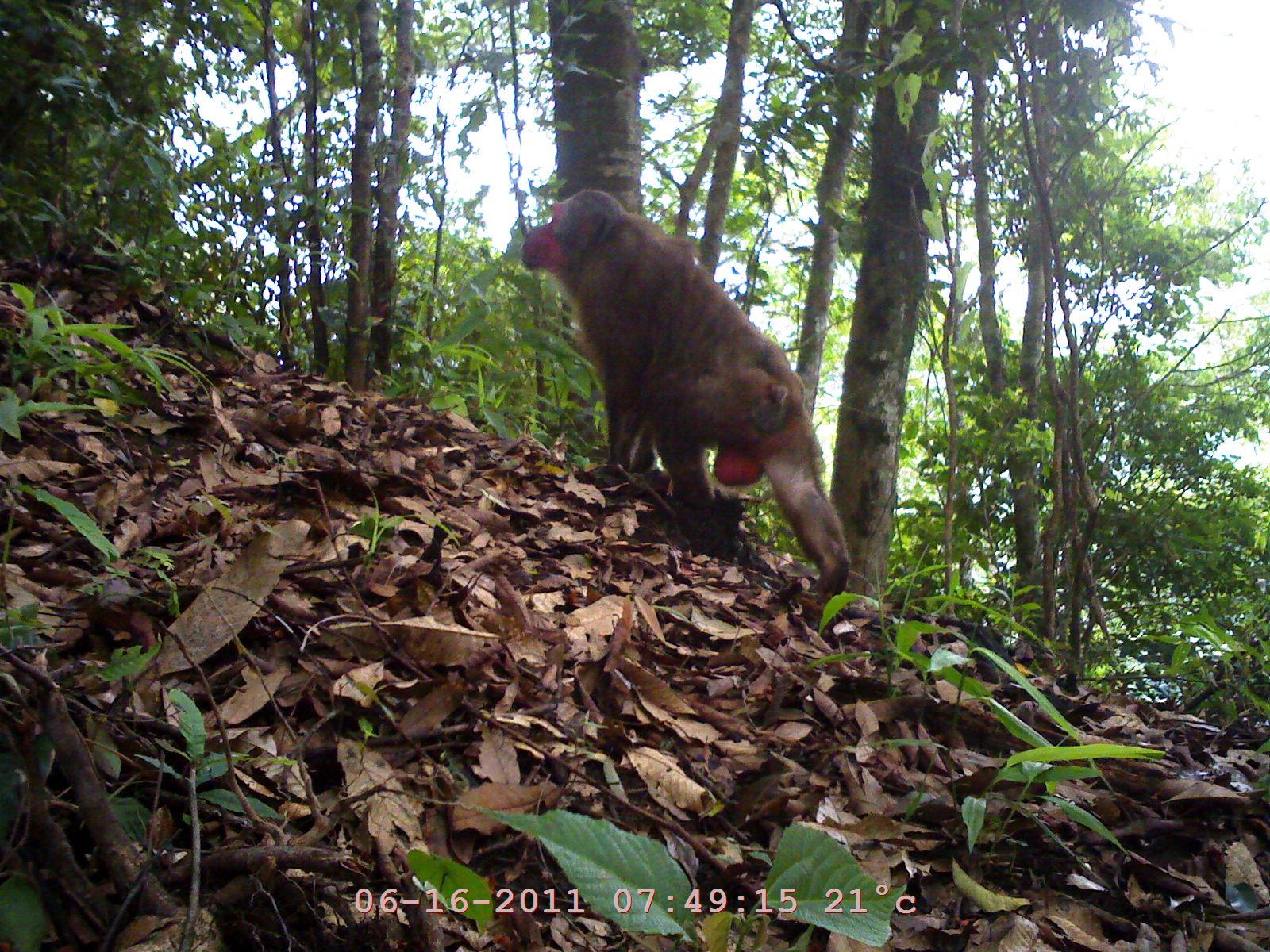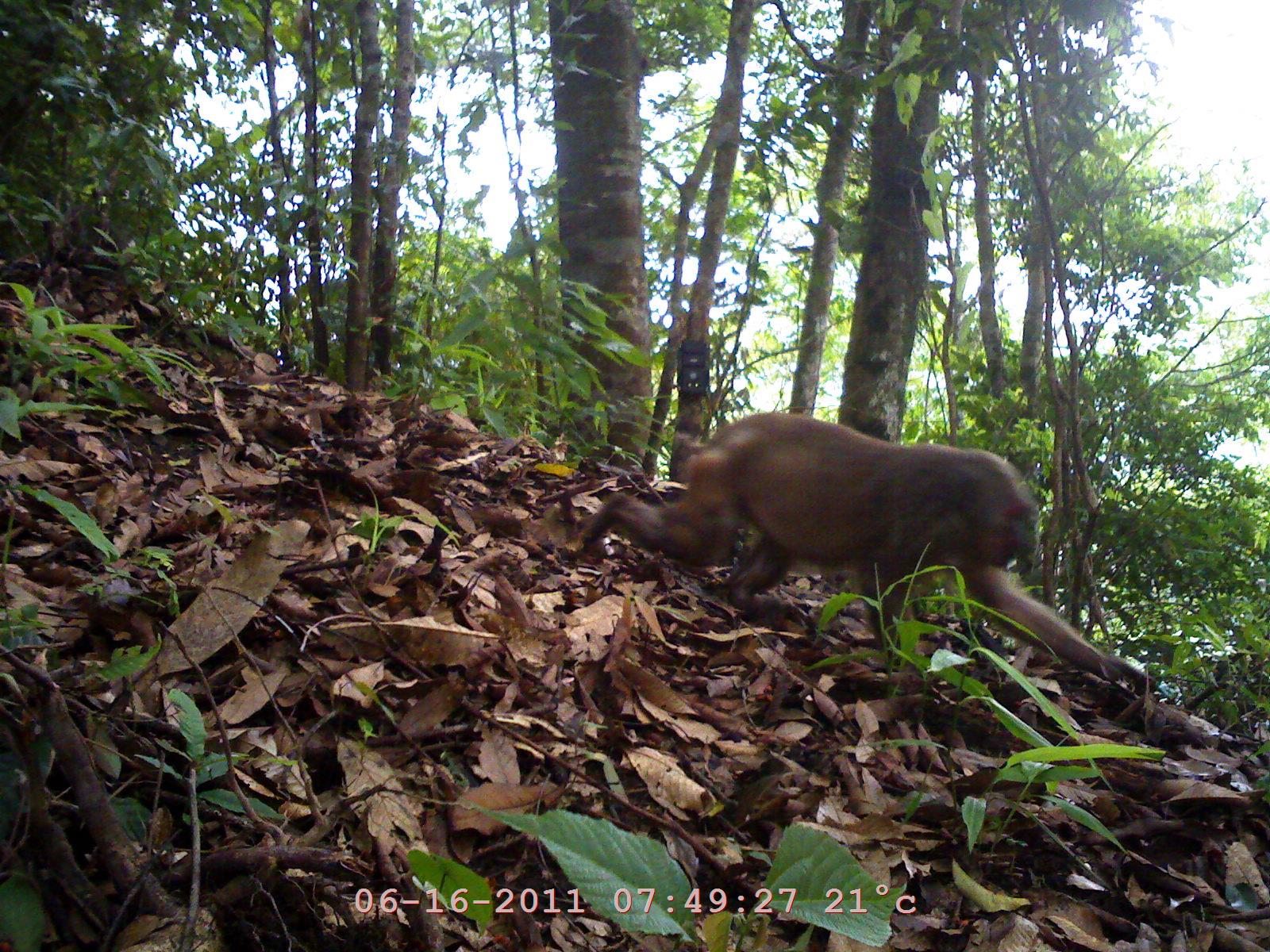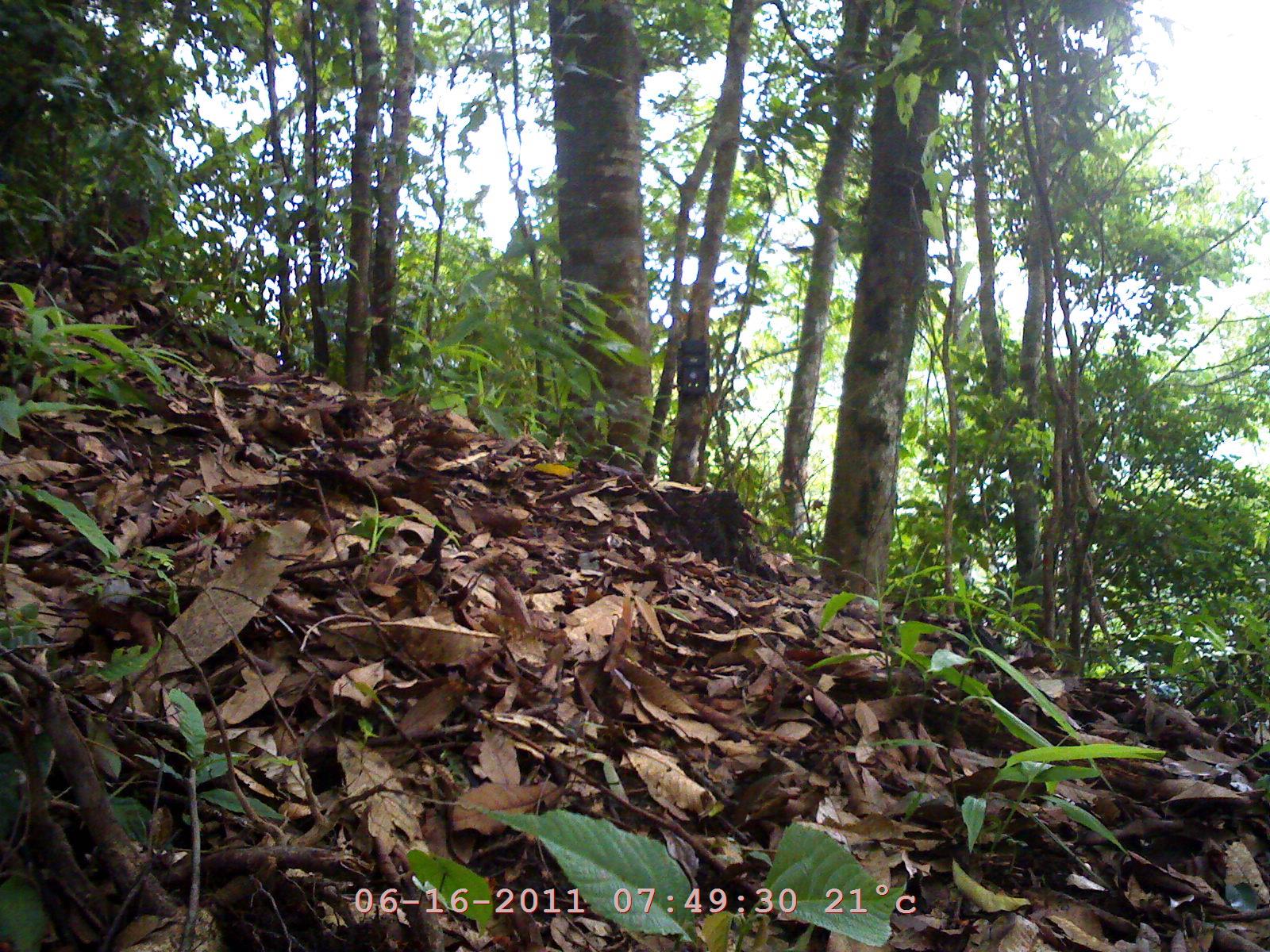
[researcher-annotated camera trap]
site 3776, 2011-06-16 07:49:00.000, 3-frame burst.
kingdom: Animalia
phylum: Chordata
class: Mammalia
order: Primates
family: Cercopithecidae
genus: Macaca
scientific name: Macaca arctoides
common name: stump-tailed macaque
Macaca arctoides (stump-tailed macaque), count 1, age adult, sex male.